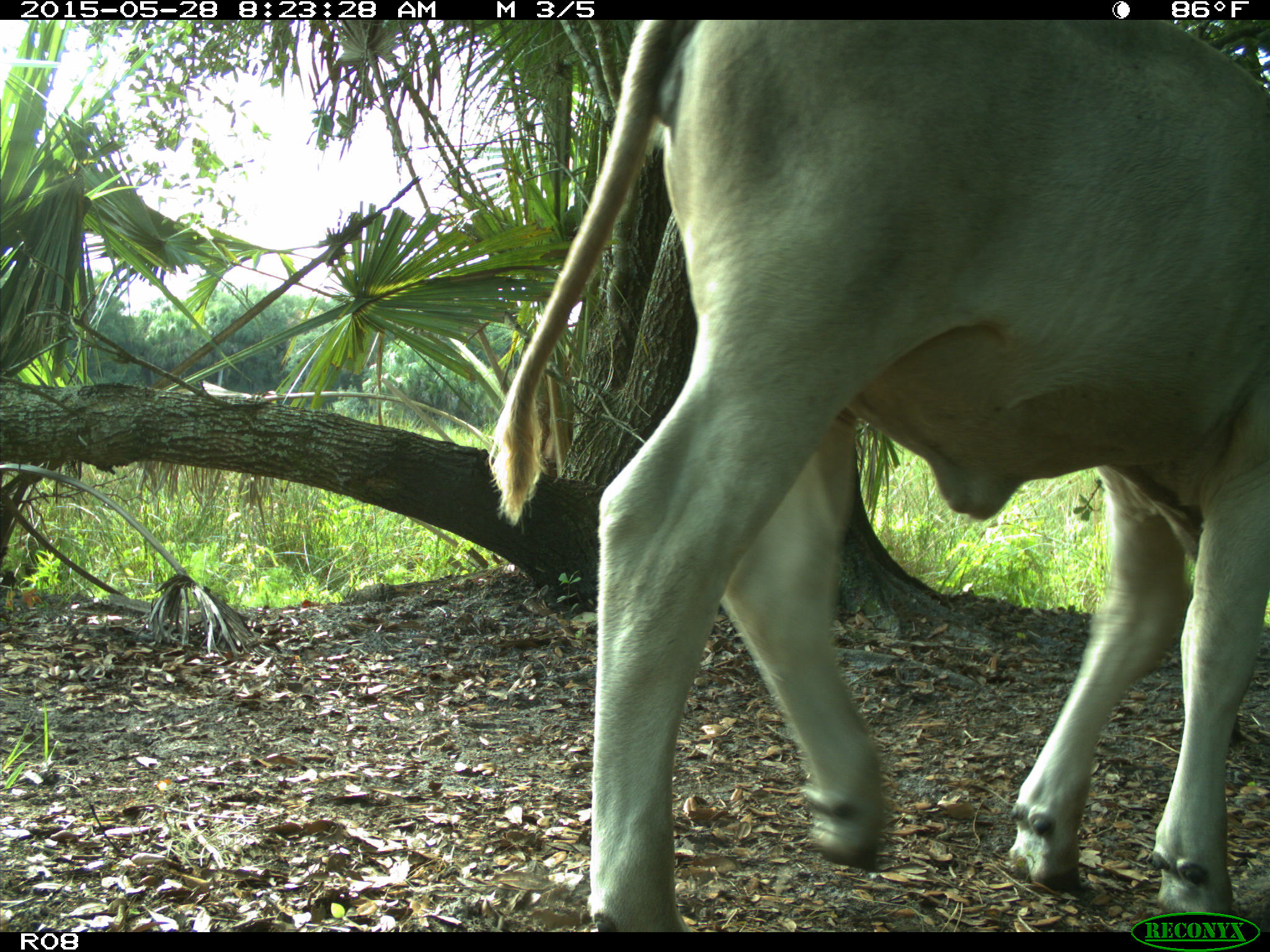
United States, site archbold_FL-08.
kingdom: Animalia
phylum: Chordata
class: Mammalia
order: Artiodactyla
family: Bovidae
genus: Bos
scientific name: Bos taurus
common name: domestic cow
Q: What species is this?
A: Bos taurus (domestic cow).